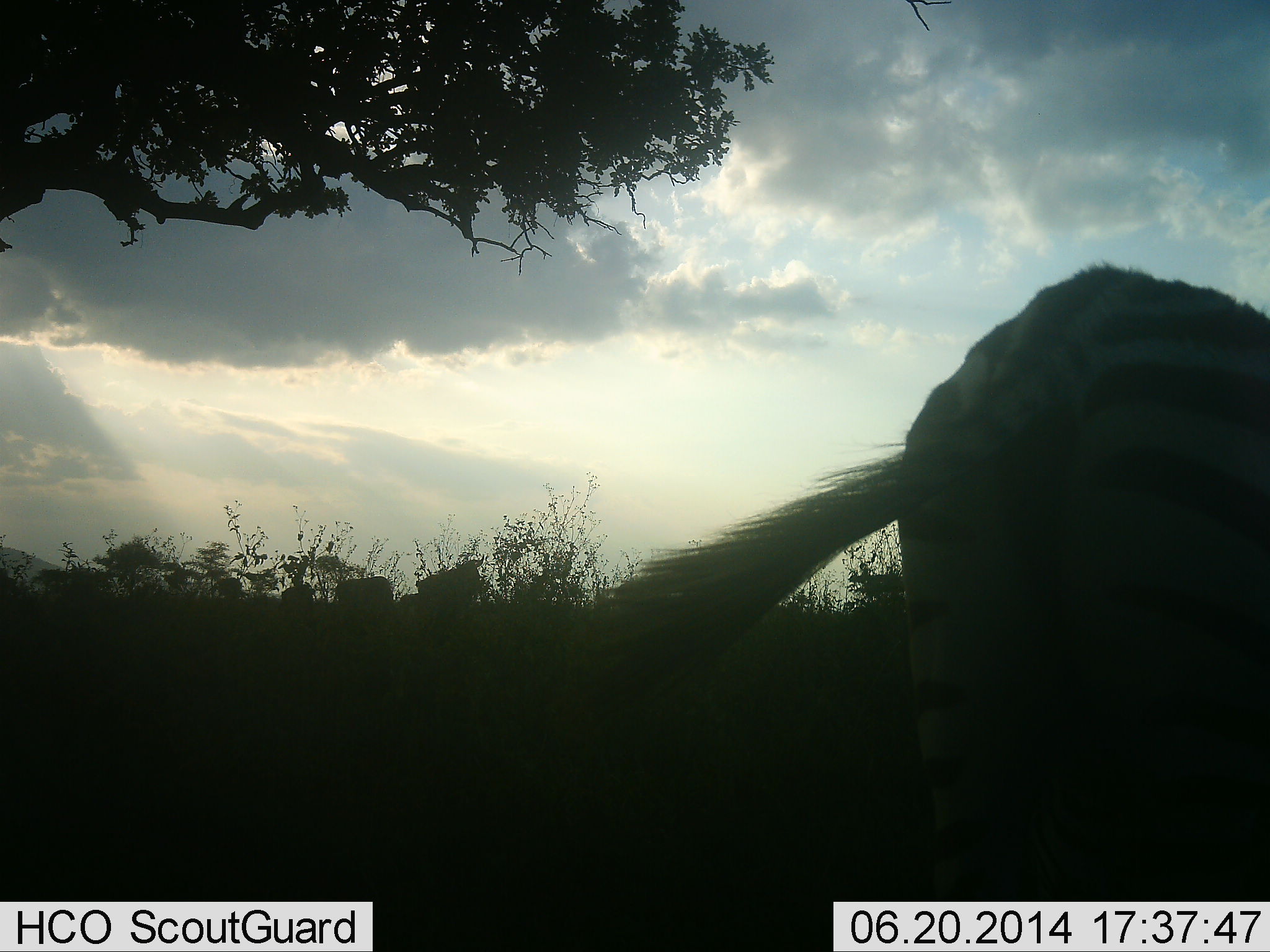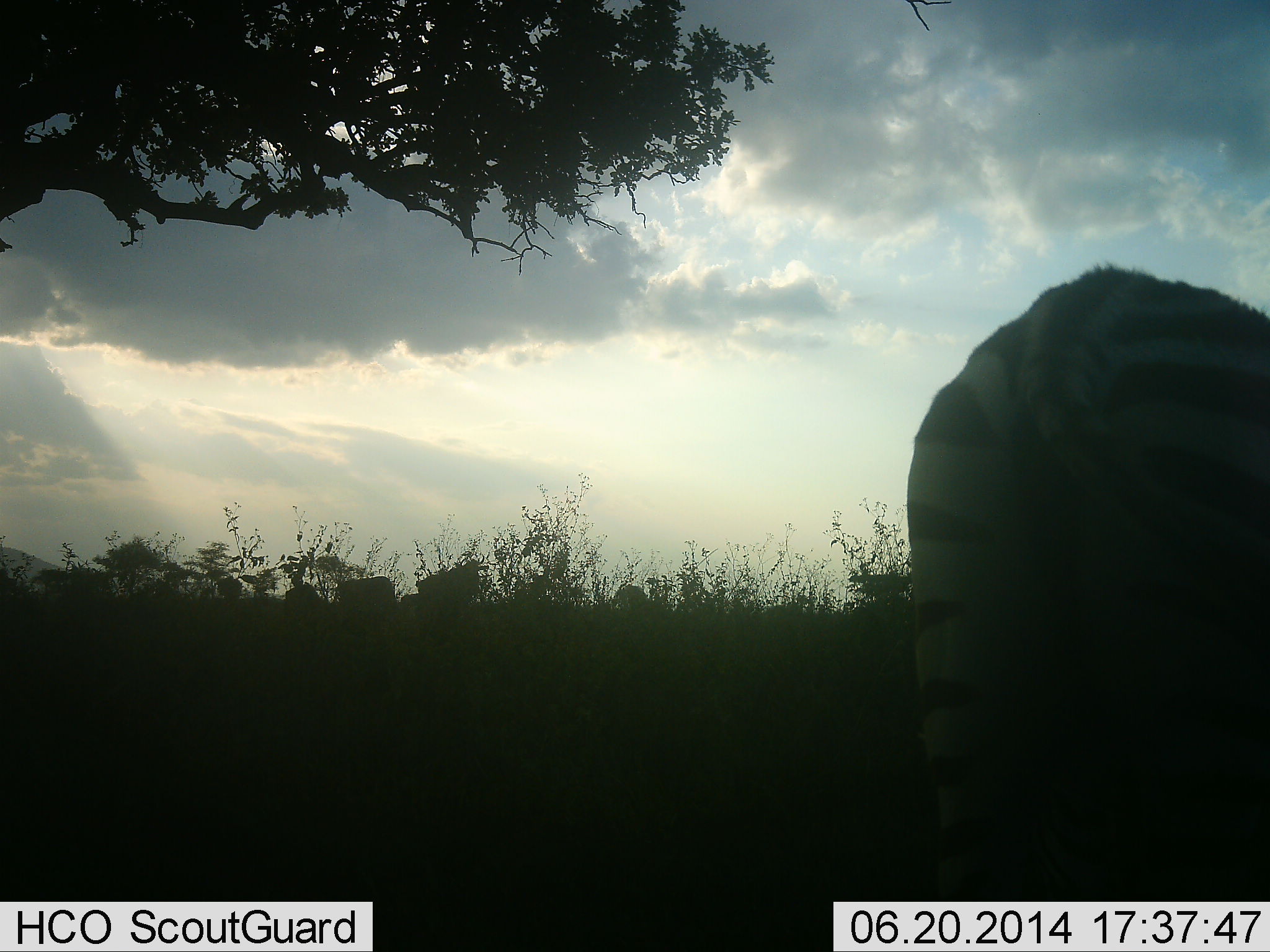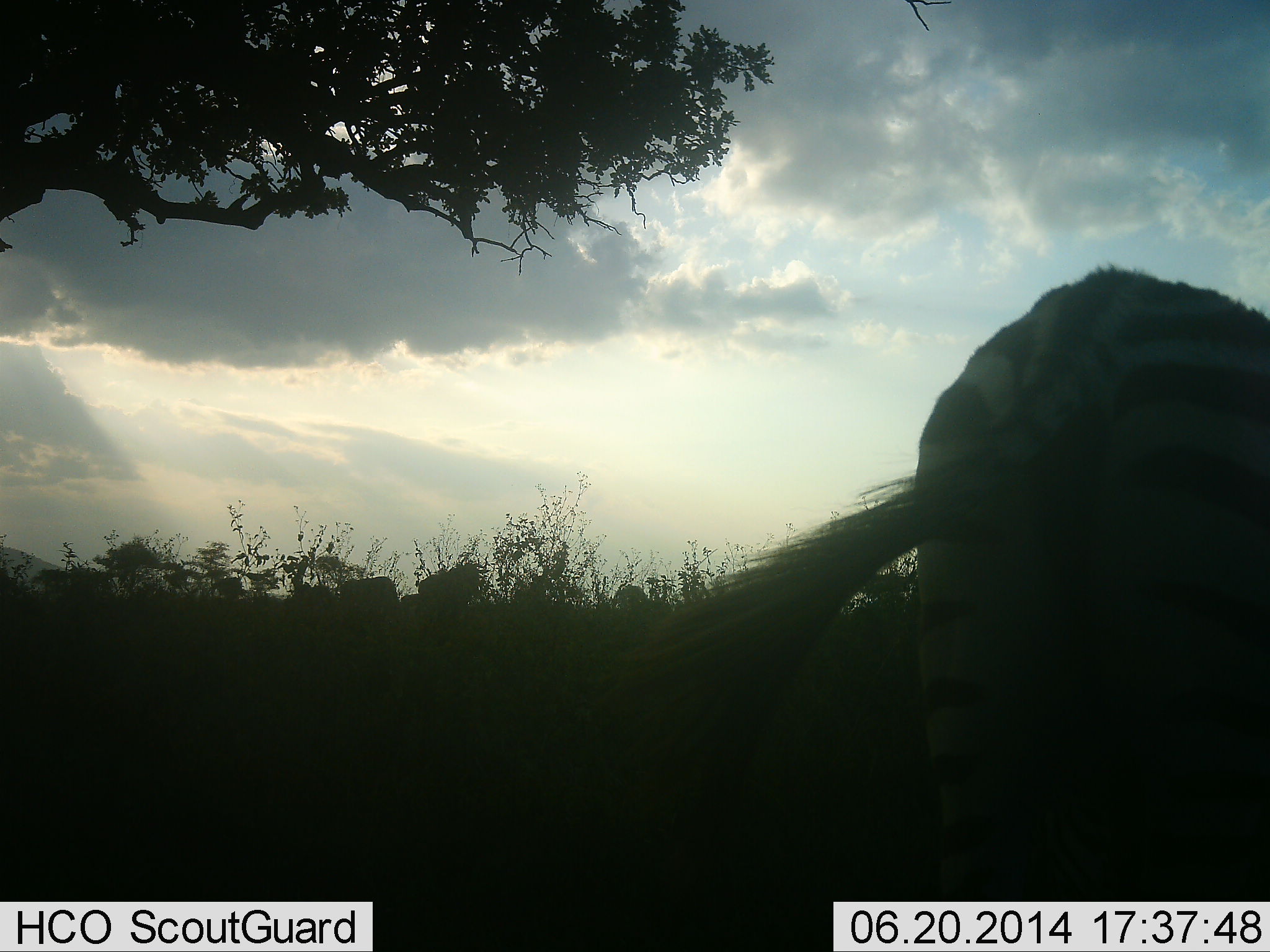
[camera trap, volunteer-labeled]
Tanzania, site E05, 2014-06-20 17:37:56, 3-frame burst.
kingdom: Animalia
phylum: Chordata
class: Mammalia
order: Perissodactyla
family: Equidae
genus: Equus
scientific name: Equus quagga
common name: plains zebra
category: zebra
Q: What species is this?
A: Zebra (plains zebra) (Equus quagga).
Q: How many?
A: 1.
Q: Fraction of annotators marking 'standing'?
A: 85%.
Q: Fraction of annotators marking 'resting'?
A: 0%.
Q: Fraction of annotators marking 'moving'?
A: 0%.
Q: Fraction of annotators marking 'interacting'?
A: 0%.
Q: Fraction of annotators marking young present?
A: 0%.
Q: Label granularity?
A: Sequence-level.